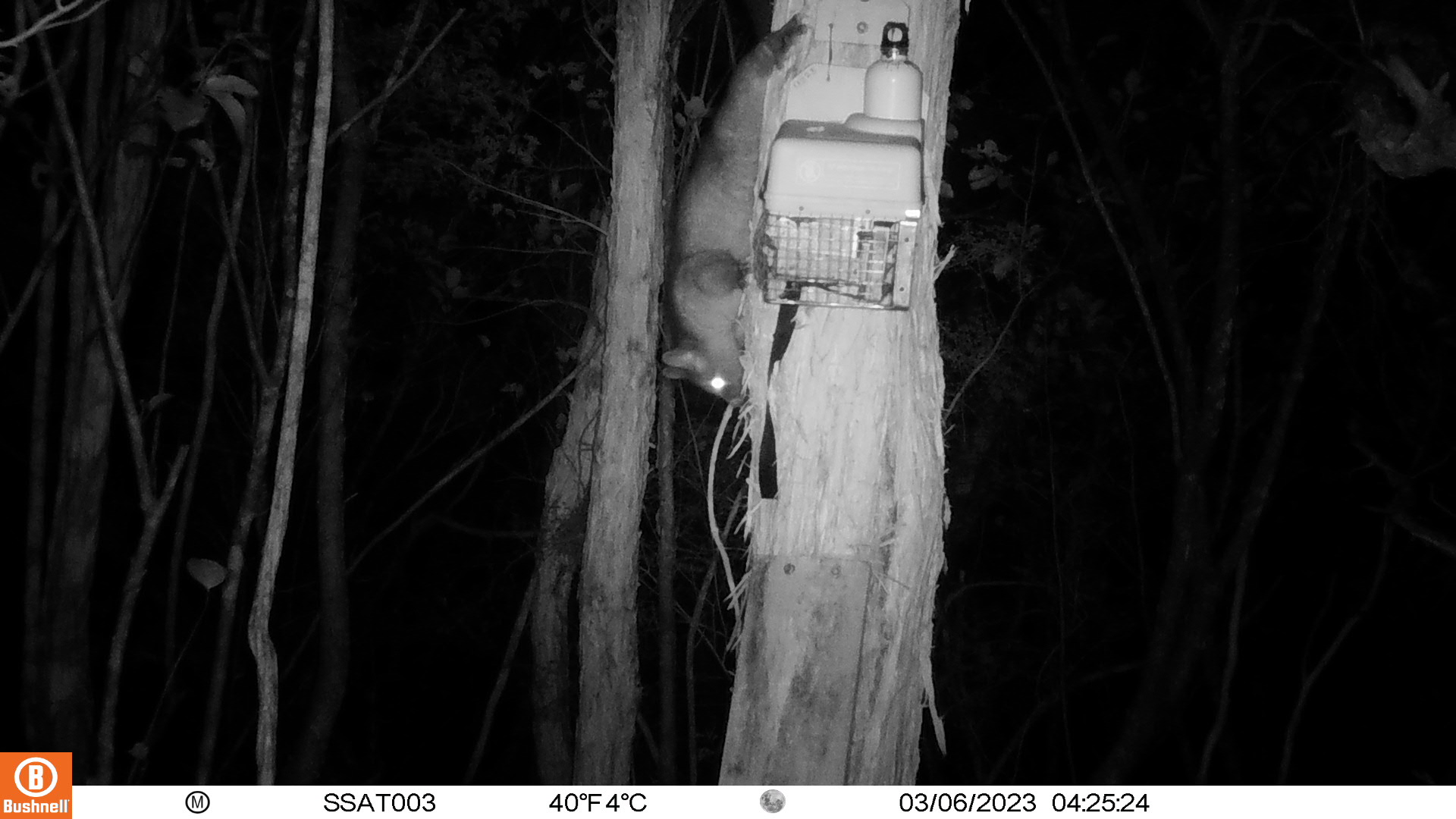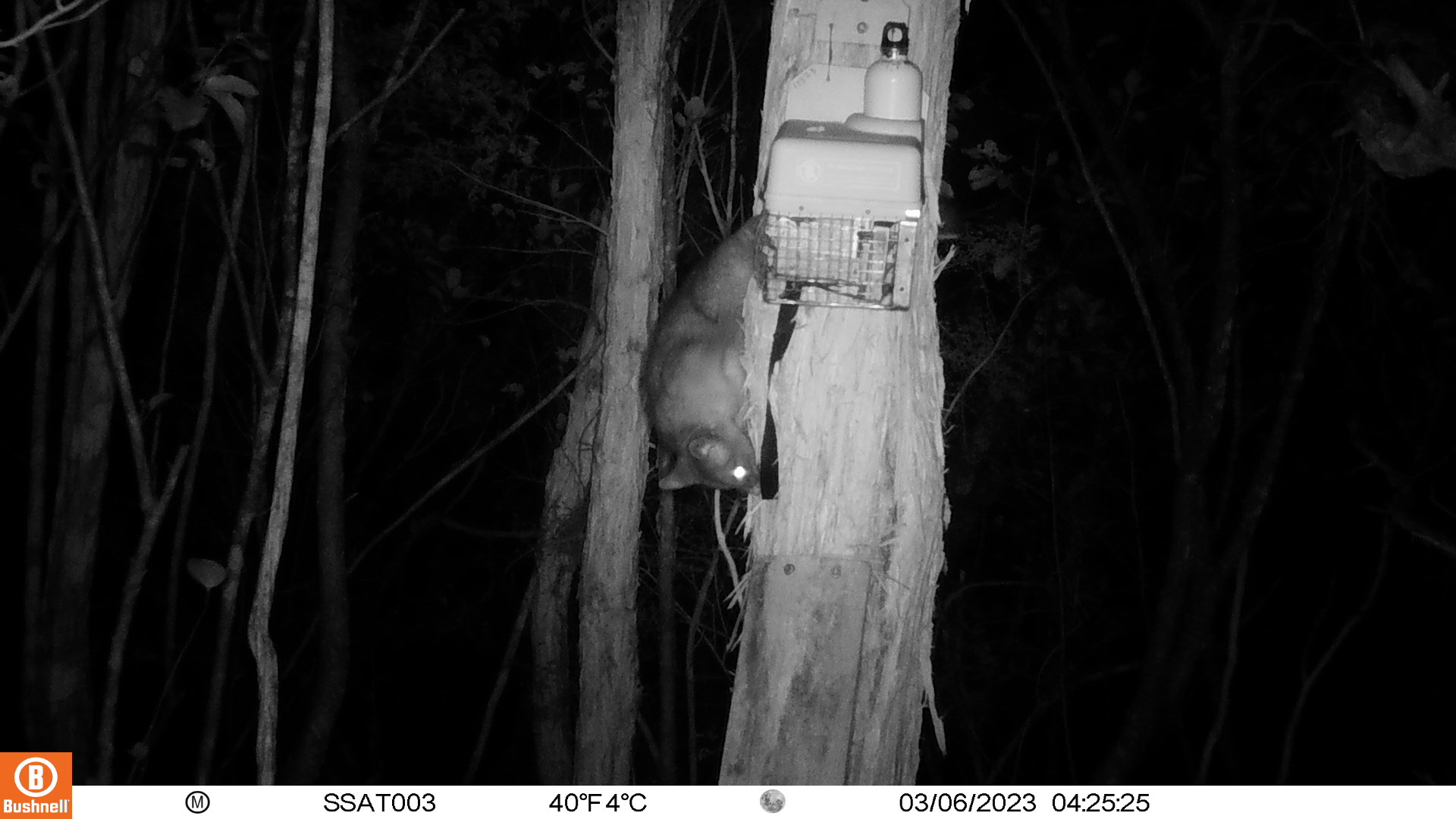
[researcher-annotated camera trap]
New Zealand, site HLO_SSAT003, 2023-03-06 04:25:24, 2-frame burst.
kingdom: Animalia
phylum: Chordata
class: Mammalia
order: Diprotodontia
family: Phalangeridae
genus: Trichosurus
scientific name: Trichosurus vulpecula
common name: common brushtail possum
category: possum